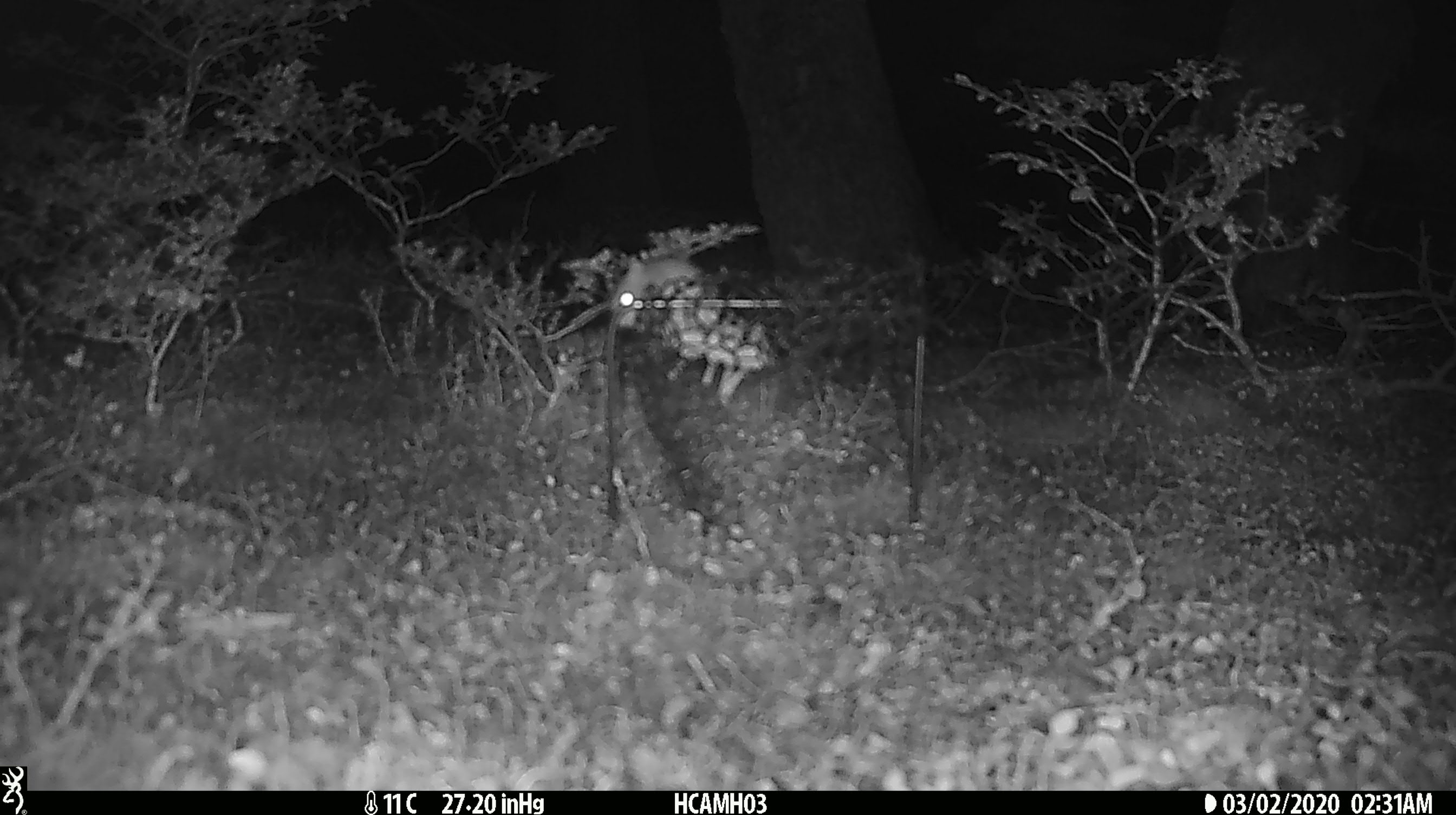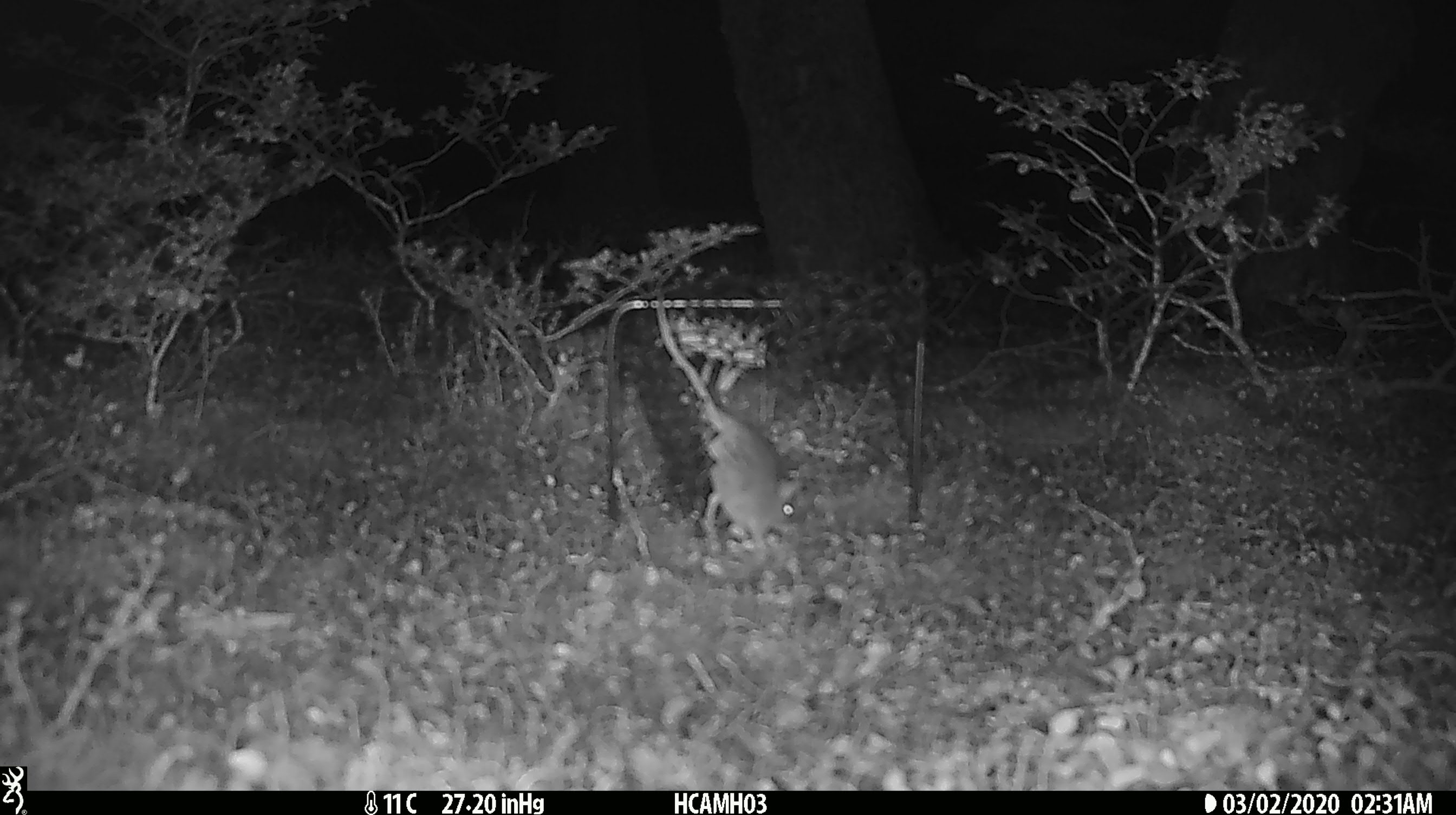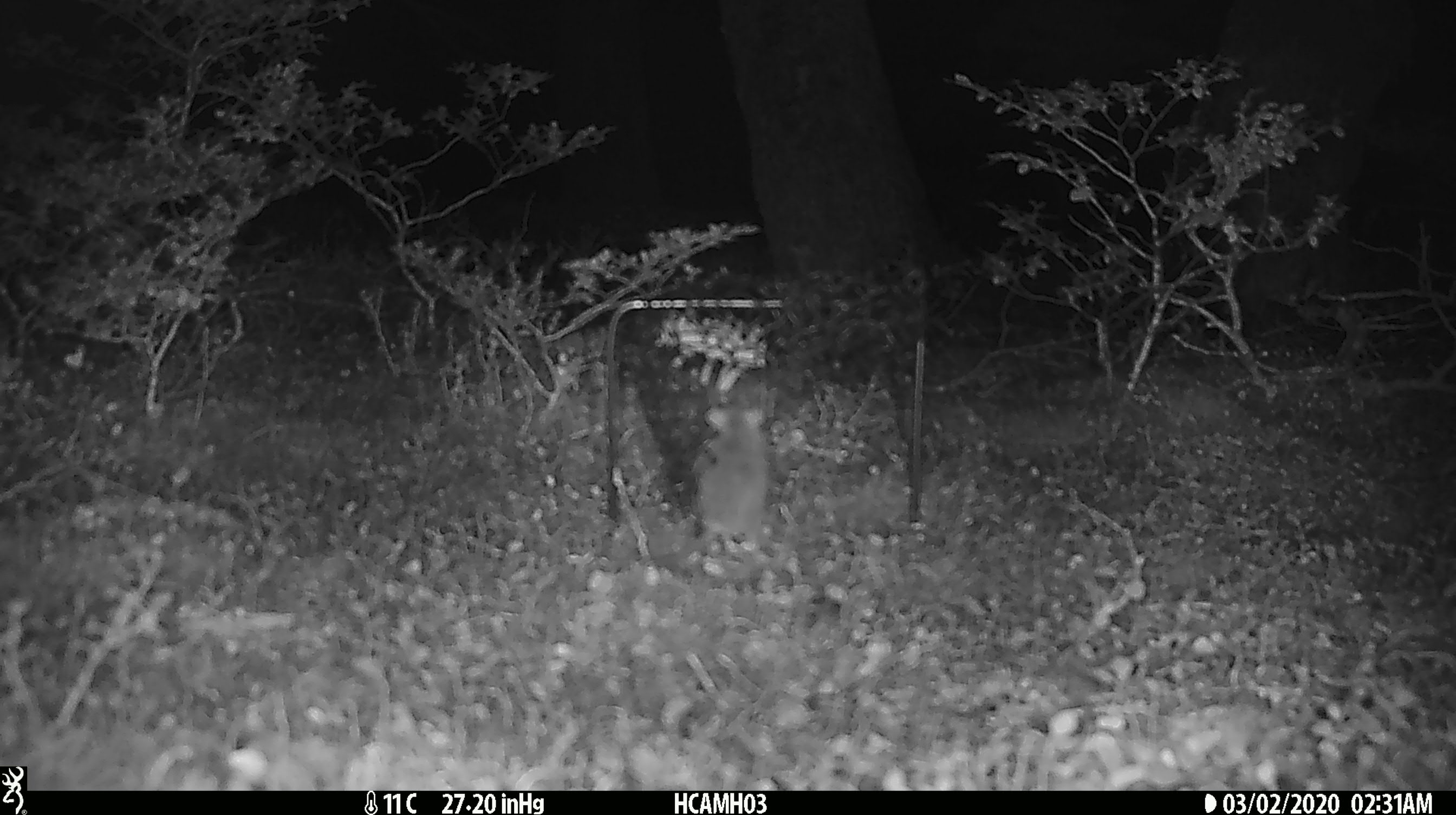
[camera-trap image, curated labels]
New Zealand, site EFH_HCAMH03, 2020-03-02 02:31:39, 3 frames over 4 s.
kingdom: Animalia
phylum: Chordata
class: Mammalia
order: Rodentia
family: Muridae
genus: Mus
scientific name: Mus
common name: mouse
Mouse (Mus).